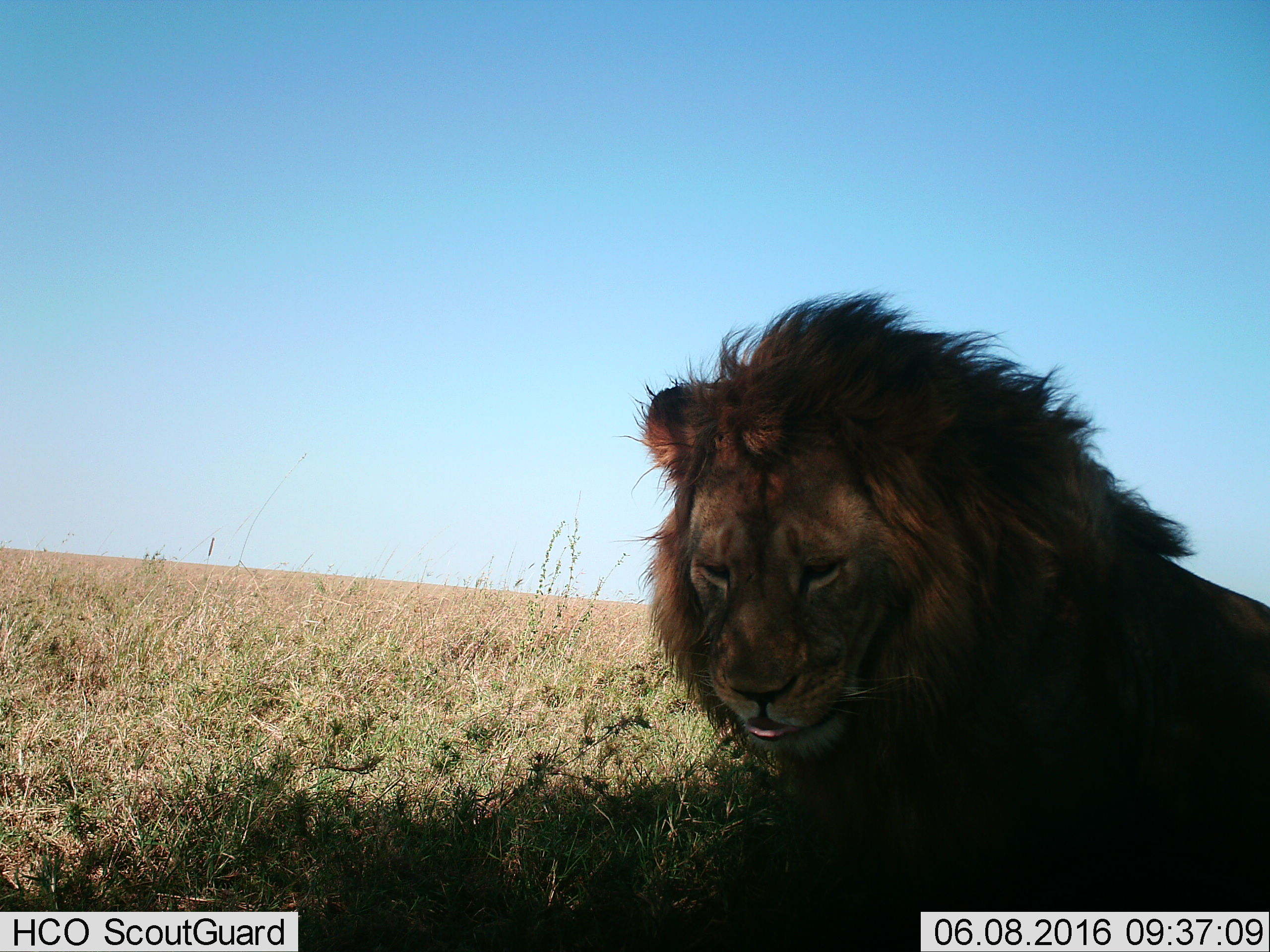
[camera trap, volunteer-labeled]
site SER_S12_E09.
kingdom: Animalia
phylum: Chordata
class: Mammalia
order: Carnivora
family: Felidae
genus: Panthera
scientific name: Panthera leo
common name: lion male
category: lionmale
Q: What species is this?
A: Lionmale (lion male) (Panthera leo).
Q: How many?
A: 1.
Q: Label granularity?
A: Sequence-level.